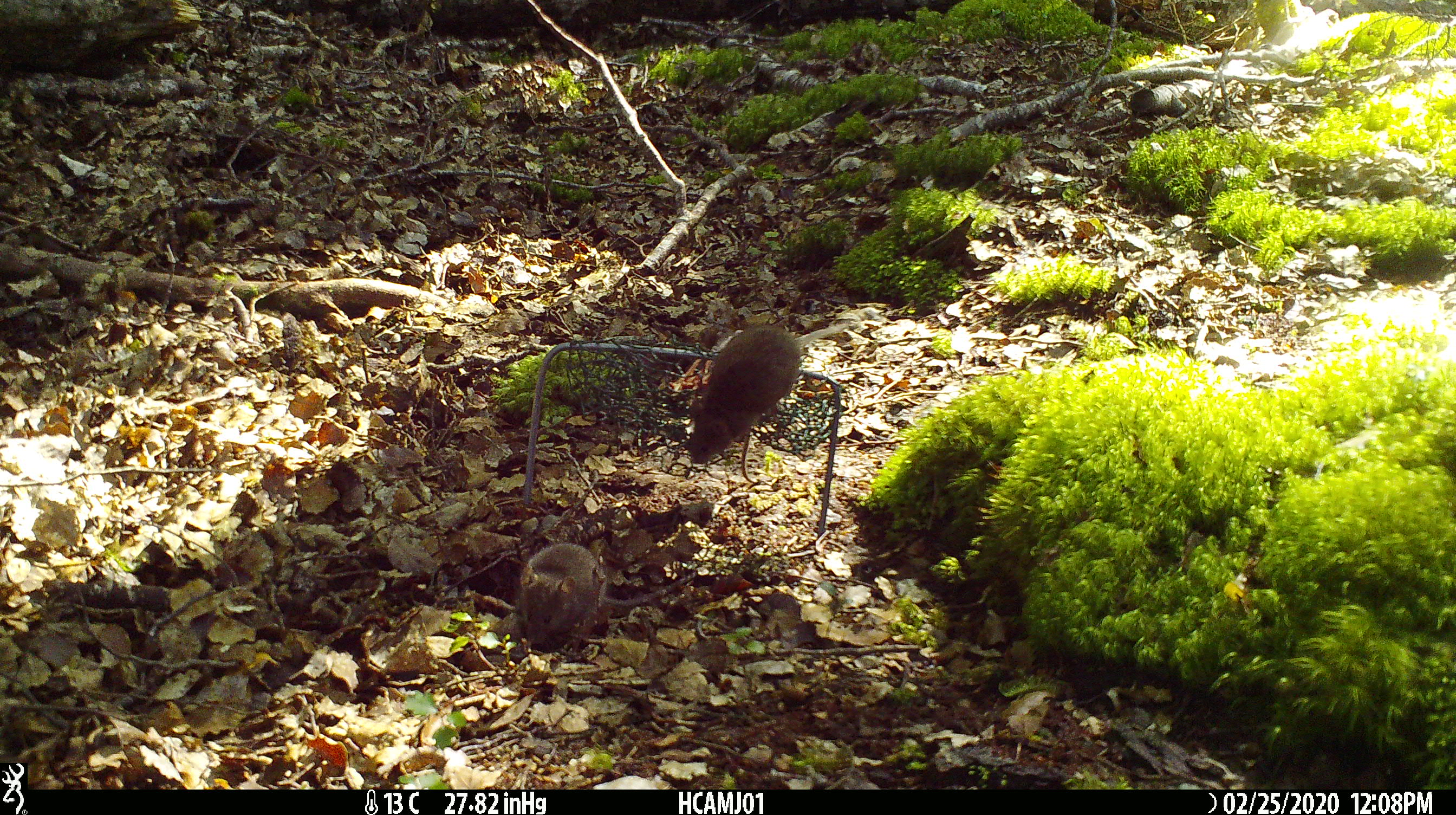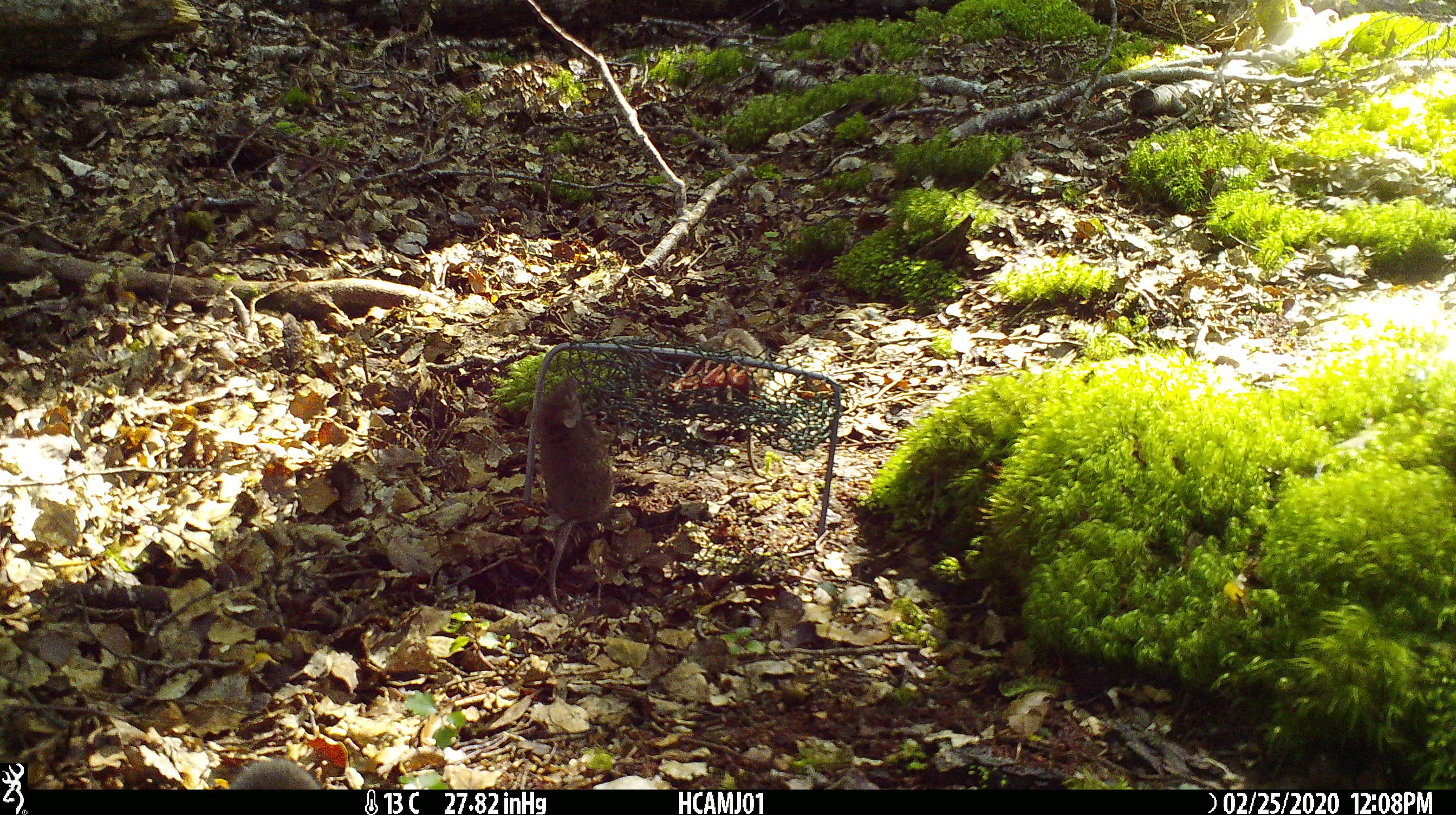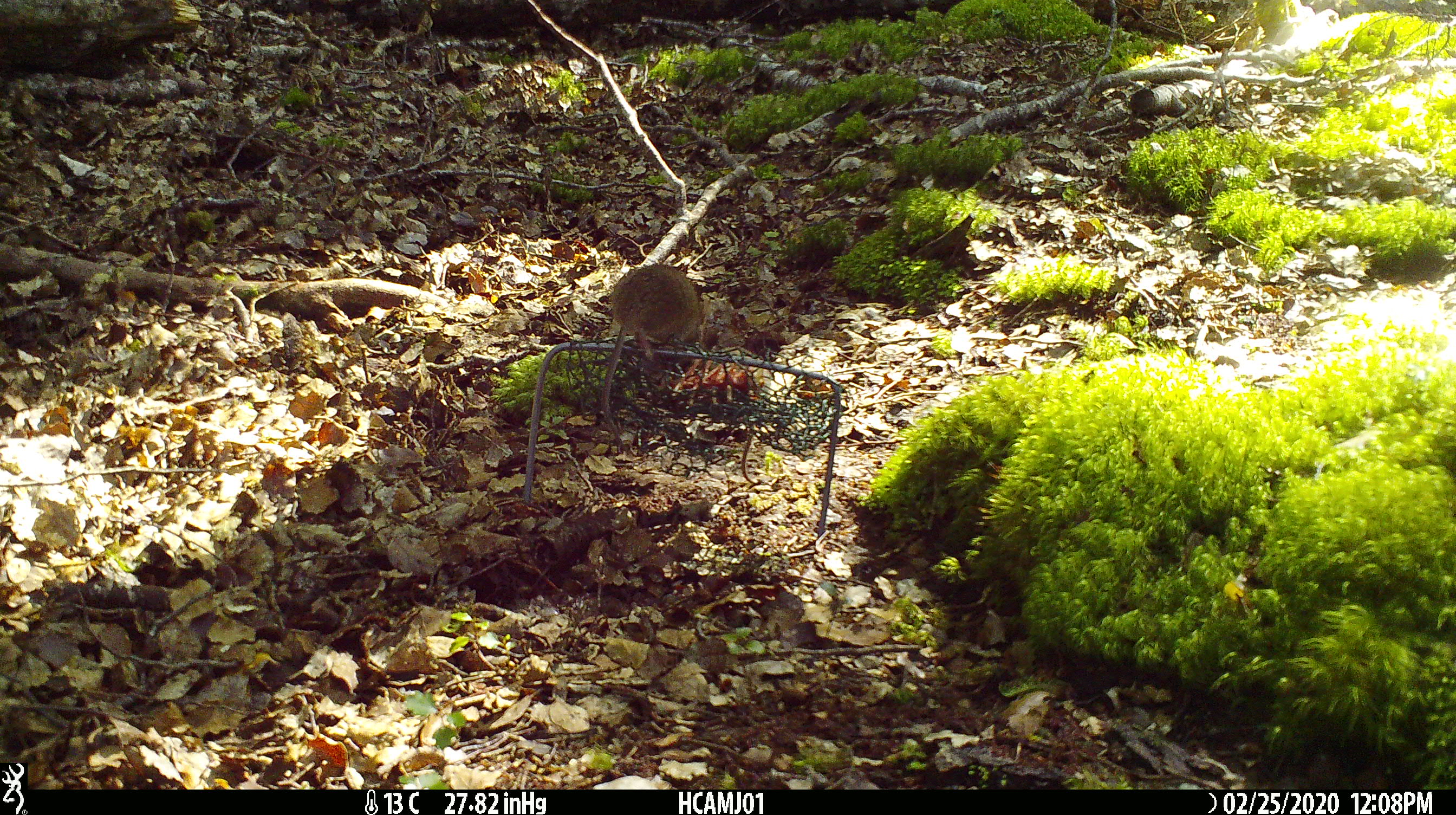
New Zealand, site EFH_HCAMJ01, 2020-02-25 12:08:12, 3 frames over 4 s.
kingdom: Animalia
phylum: Chordata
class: Mammalia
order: Rodentia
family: Muridae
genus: Mus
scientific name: Mus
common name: mouse